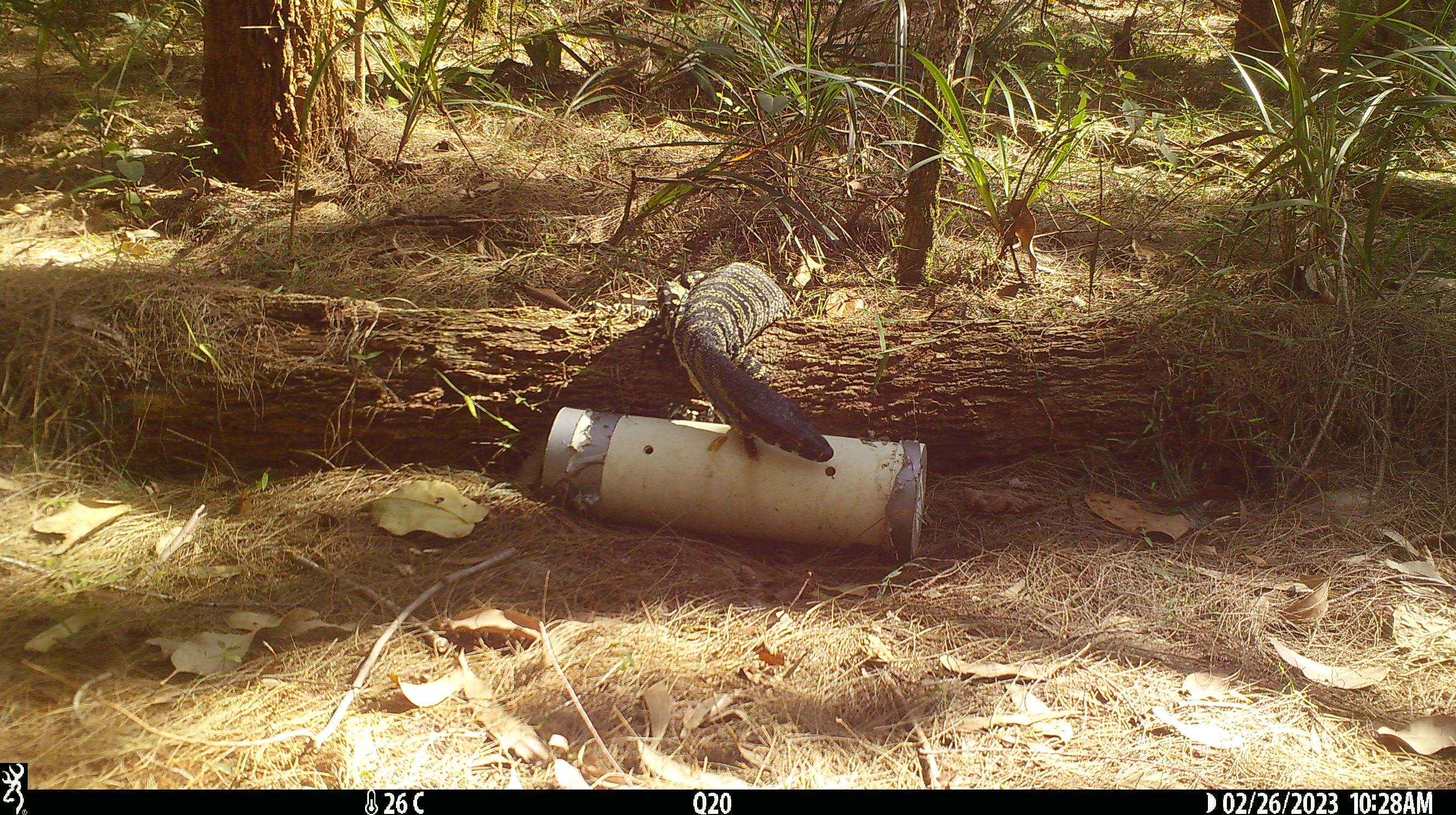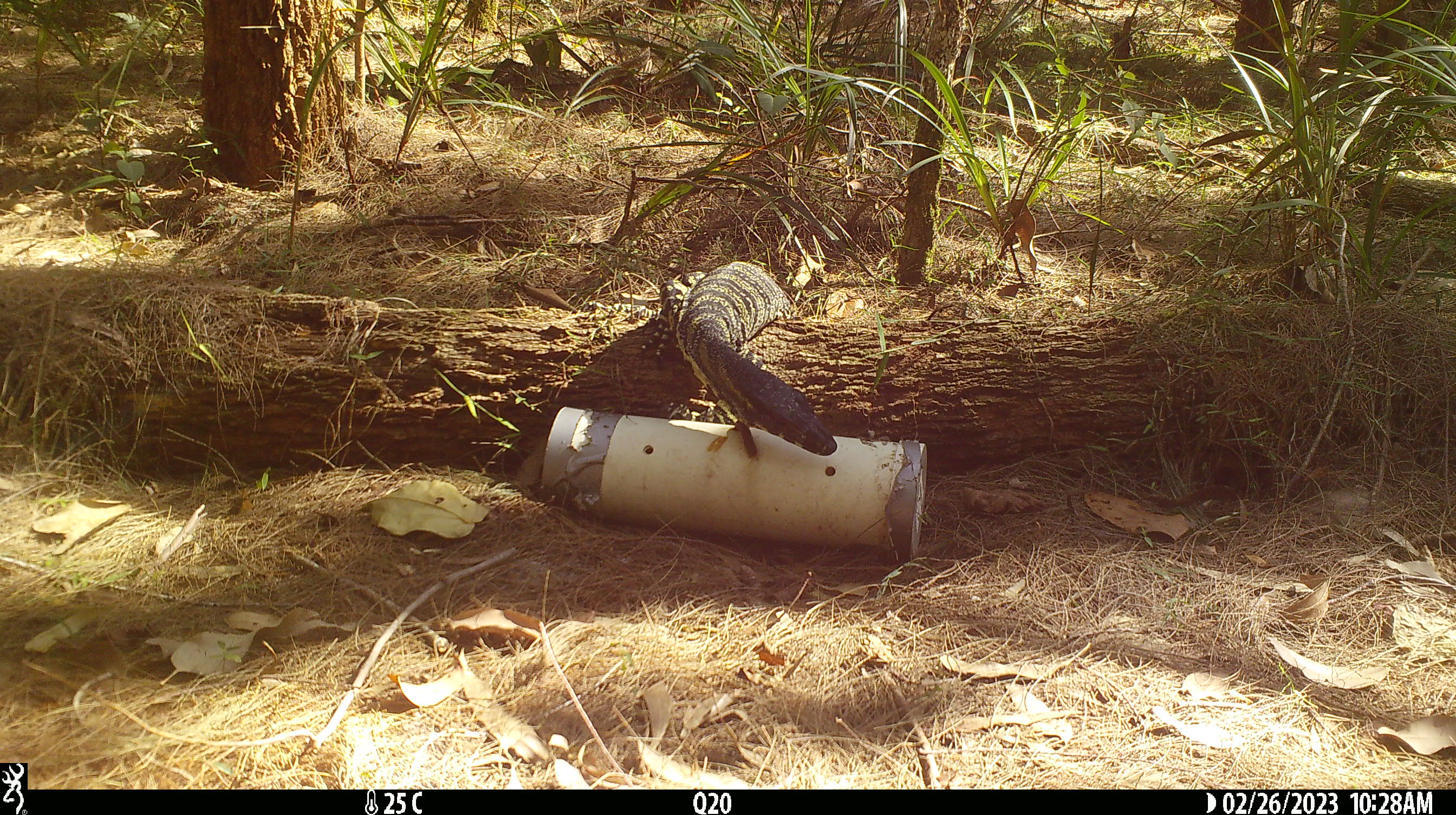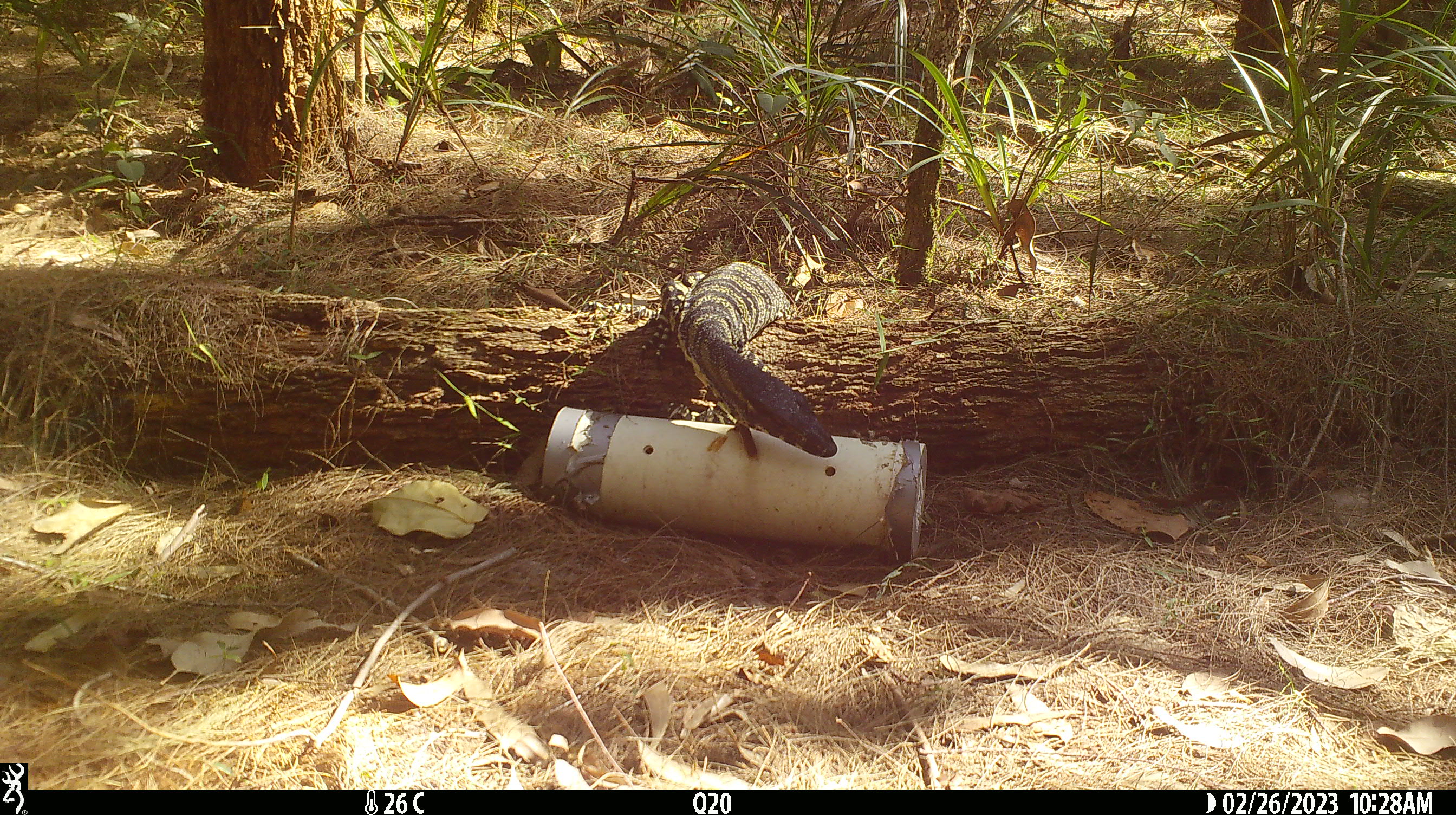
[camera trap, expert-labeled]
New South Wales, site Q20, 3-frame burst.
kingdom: Animalia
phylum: Chordata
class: Reptilia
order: Squamata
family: Varanidae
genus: Varanus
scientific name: Varanus varius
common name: lace monitor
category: goanna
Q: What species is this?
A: Goanna (lace monitor) (Varanus varius).